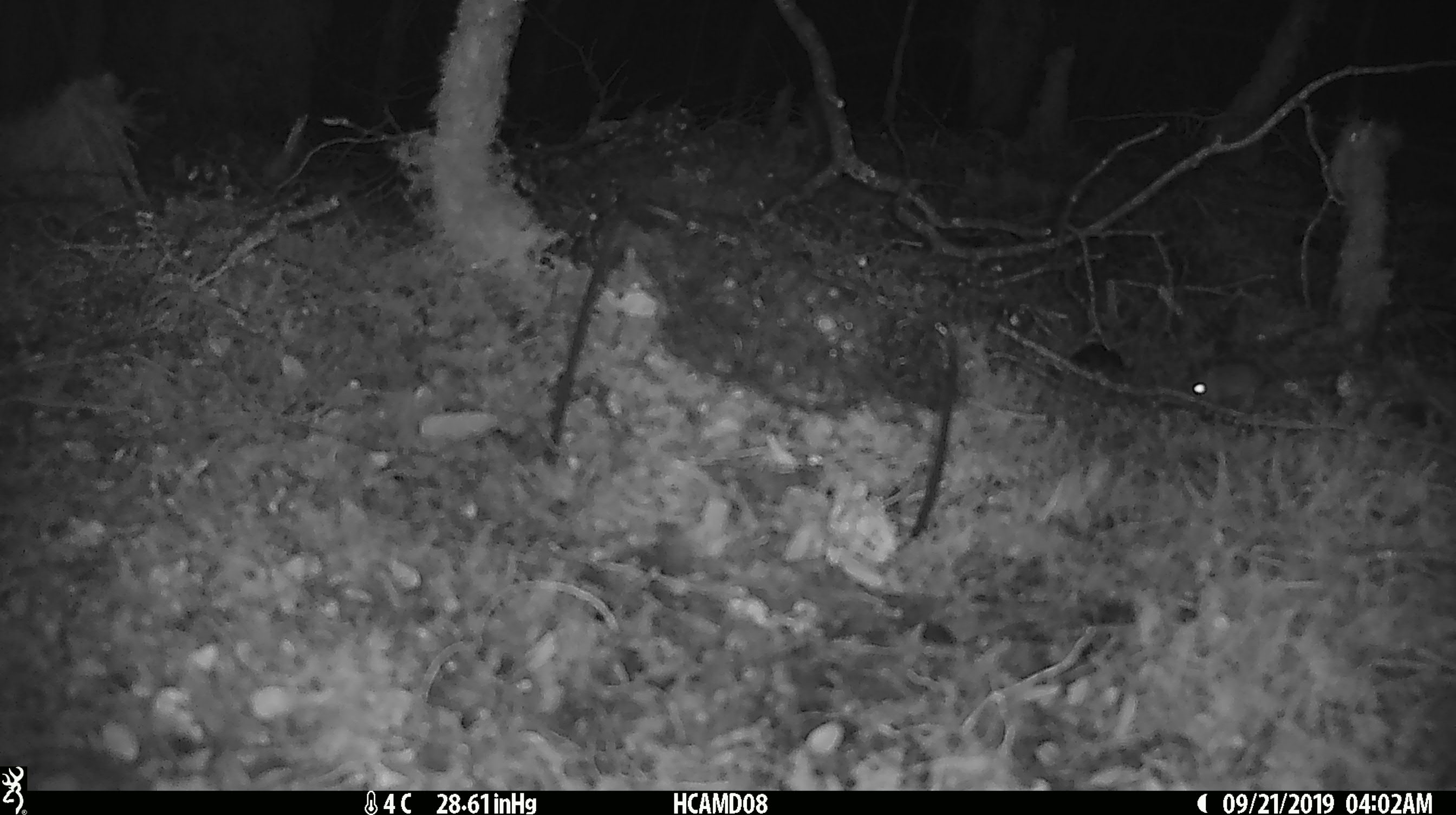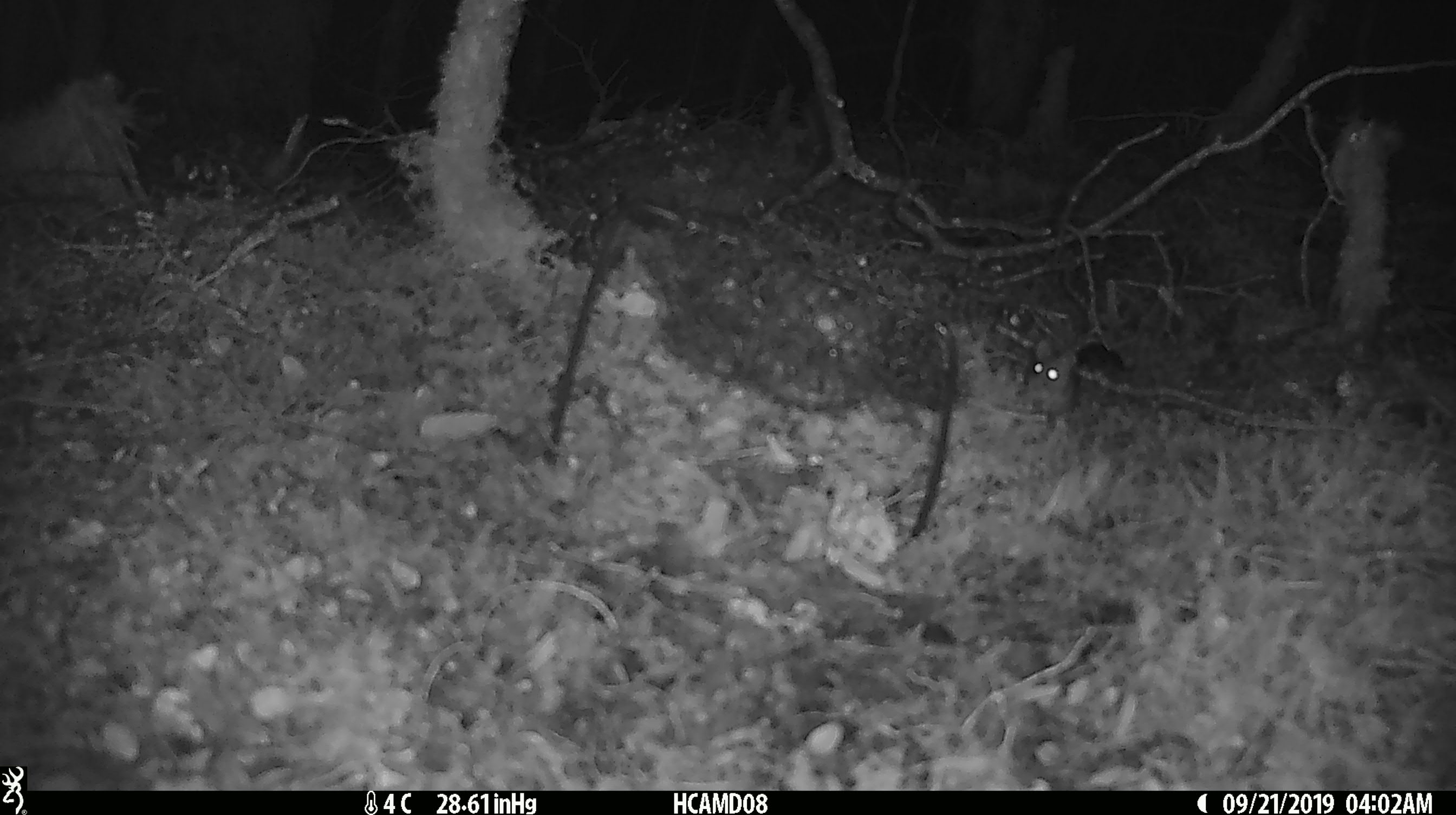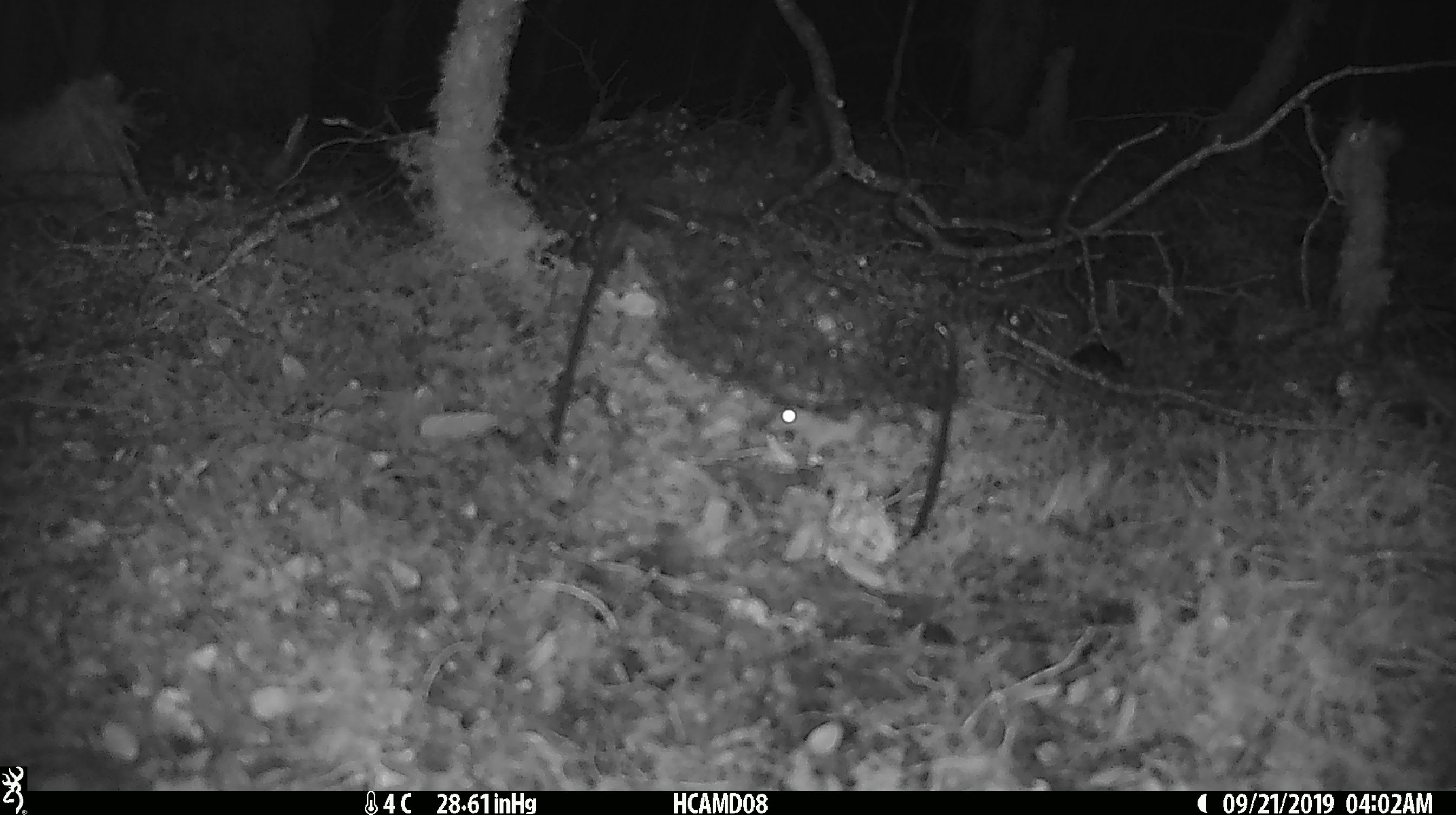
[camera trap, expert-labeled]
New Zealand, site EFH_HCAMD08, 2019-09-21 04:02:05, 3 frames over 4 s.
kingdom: Animalia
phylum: Chordata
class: Mammalia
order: Rodentia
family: Muridae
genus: Mus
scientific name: Mus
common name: mouse